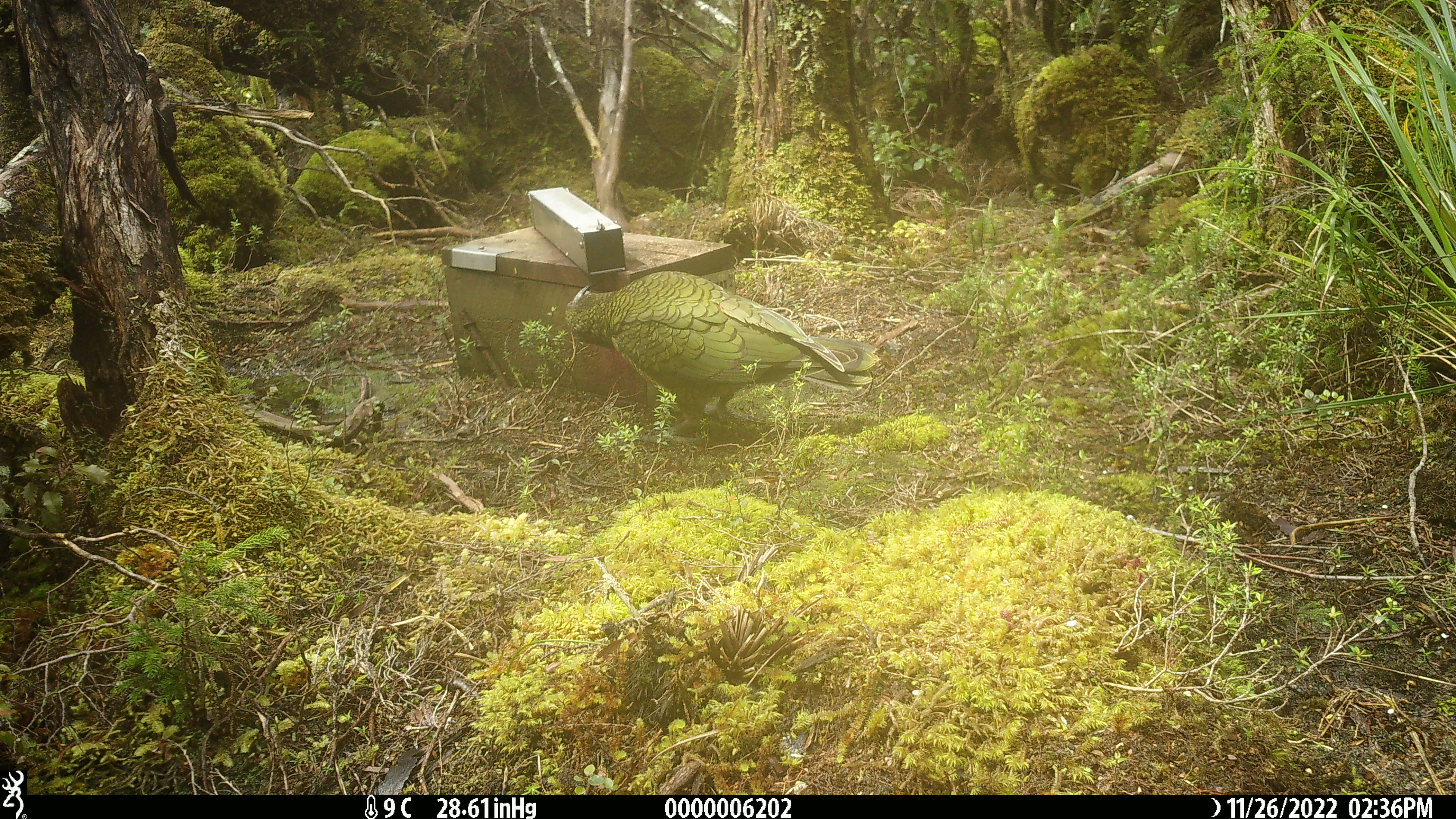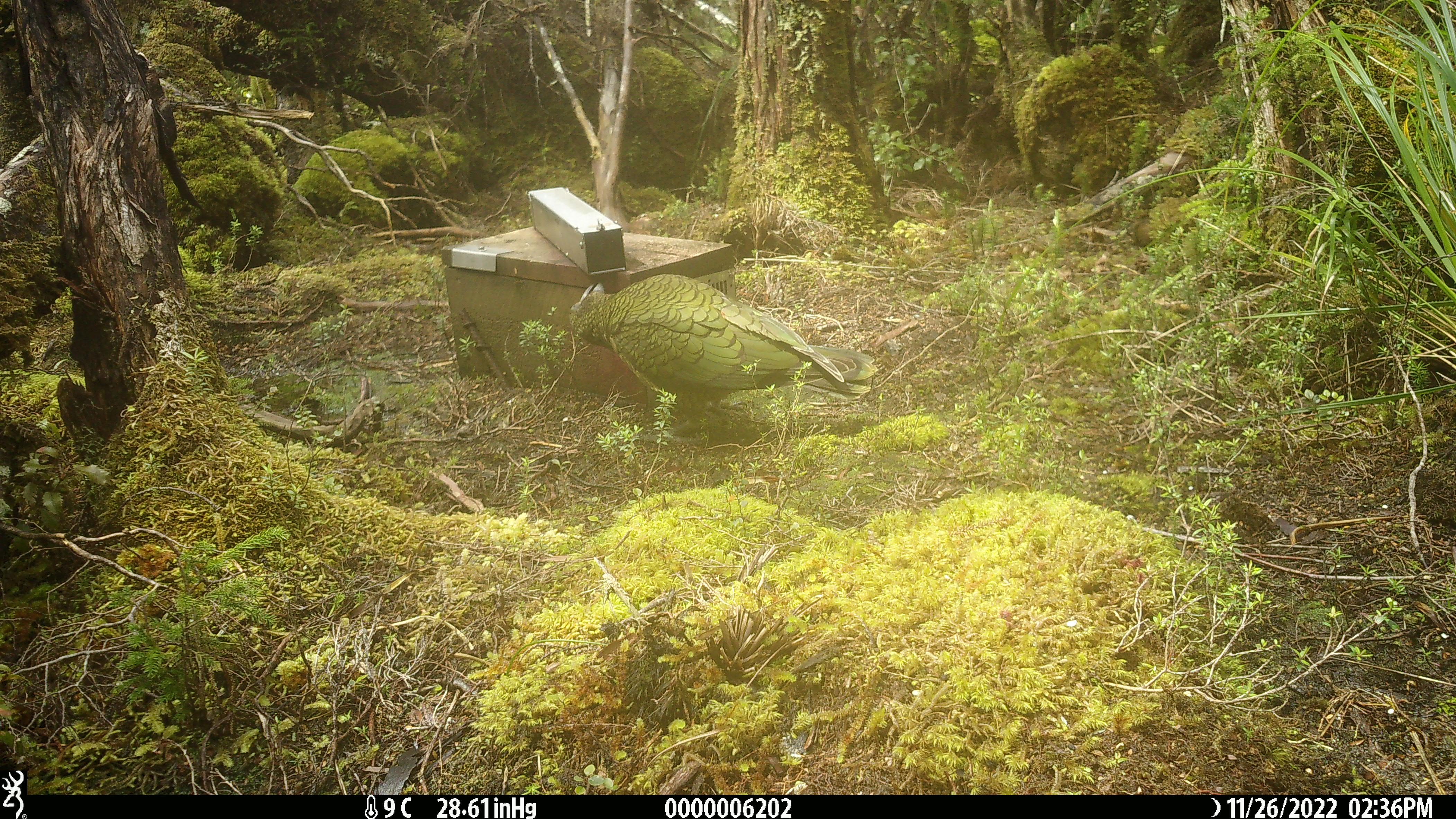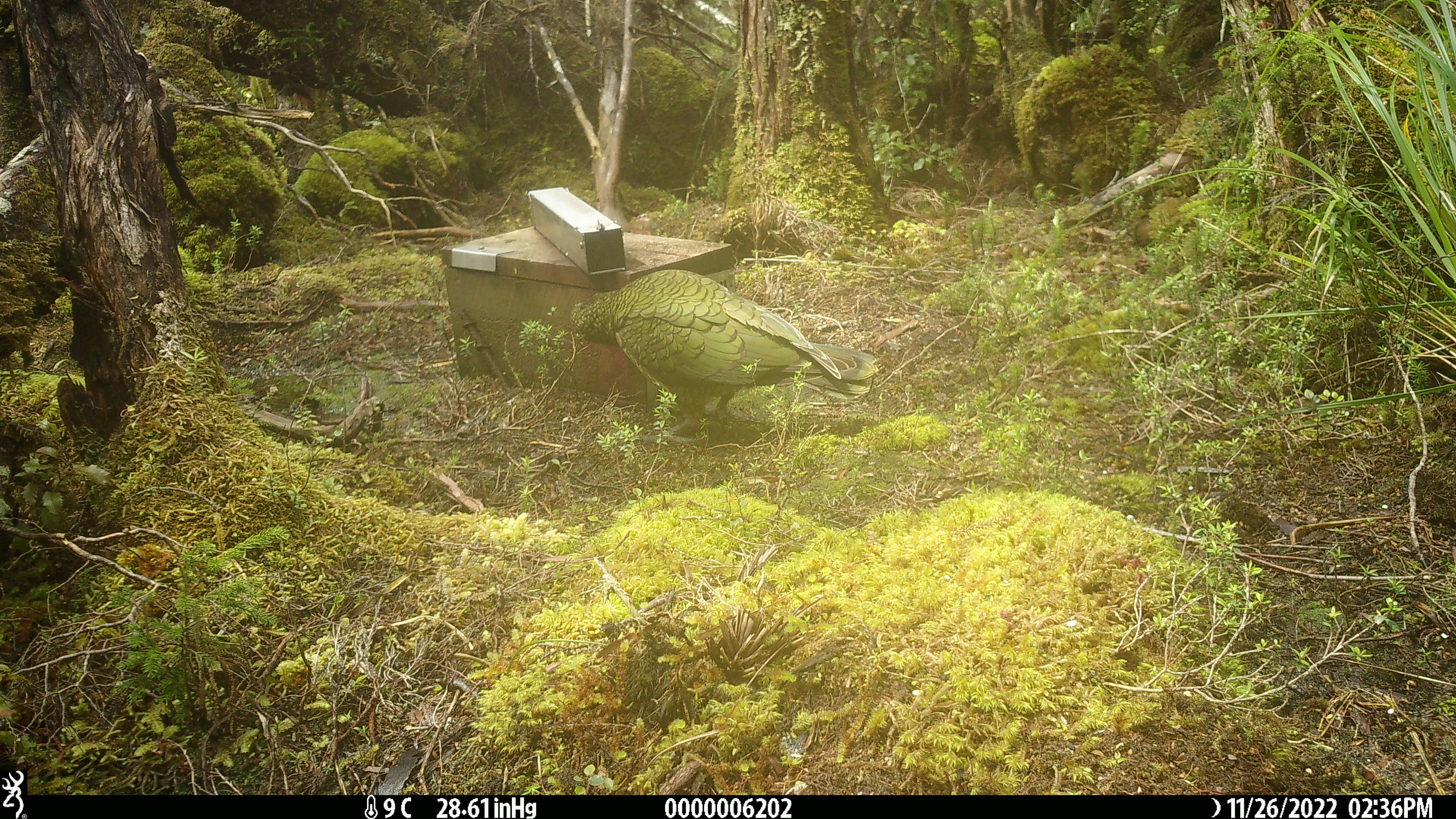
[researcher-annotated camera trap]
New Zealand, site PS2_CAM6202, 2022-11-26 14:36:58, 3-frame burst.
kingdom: Animalia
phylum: Chordata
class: Aves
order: Psittaciformes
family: Strigopidae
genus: Nestor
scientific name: Nestor notabilis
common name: kea